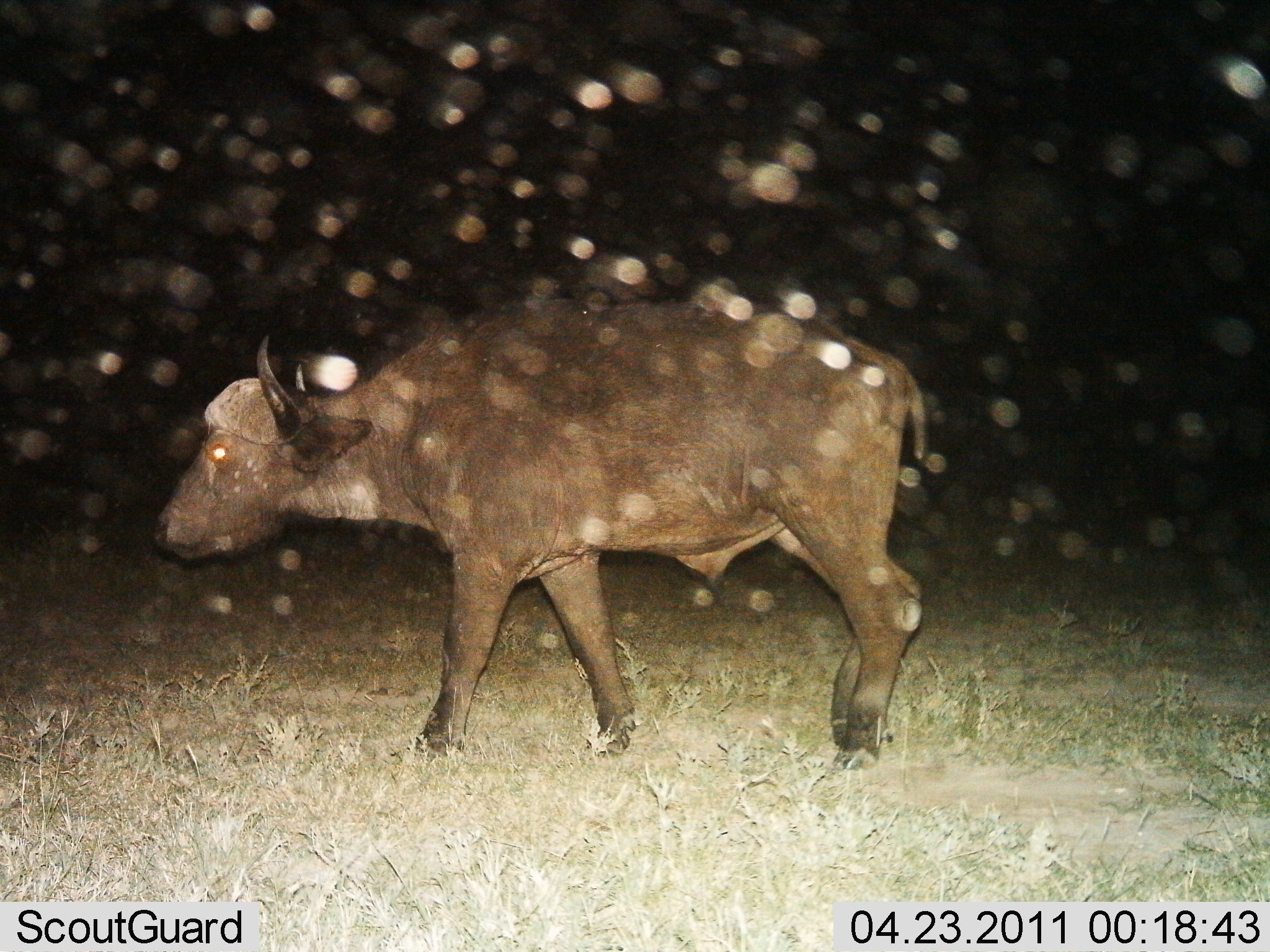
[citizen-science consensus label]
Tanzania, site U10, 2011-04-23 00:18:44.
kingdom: Animalia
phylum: Chordata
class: Mammalia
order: Artiodactyla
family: Bovidae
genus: Syncerus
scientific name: Syncerus caffer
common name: cape buffalo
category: buffalo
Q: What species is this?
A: Buffalo (cape buffalo) (Syncerus caffer).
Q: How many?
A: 1.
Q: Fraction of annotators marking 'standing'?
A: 20%.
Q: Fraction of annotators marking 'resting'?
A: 0%.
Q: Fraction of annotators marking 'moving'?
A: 80%.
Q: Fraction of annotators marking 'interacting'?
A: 0%.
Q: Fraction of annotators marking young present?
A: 10%.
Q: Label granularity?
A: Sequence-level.